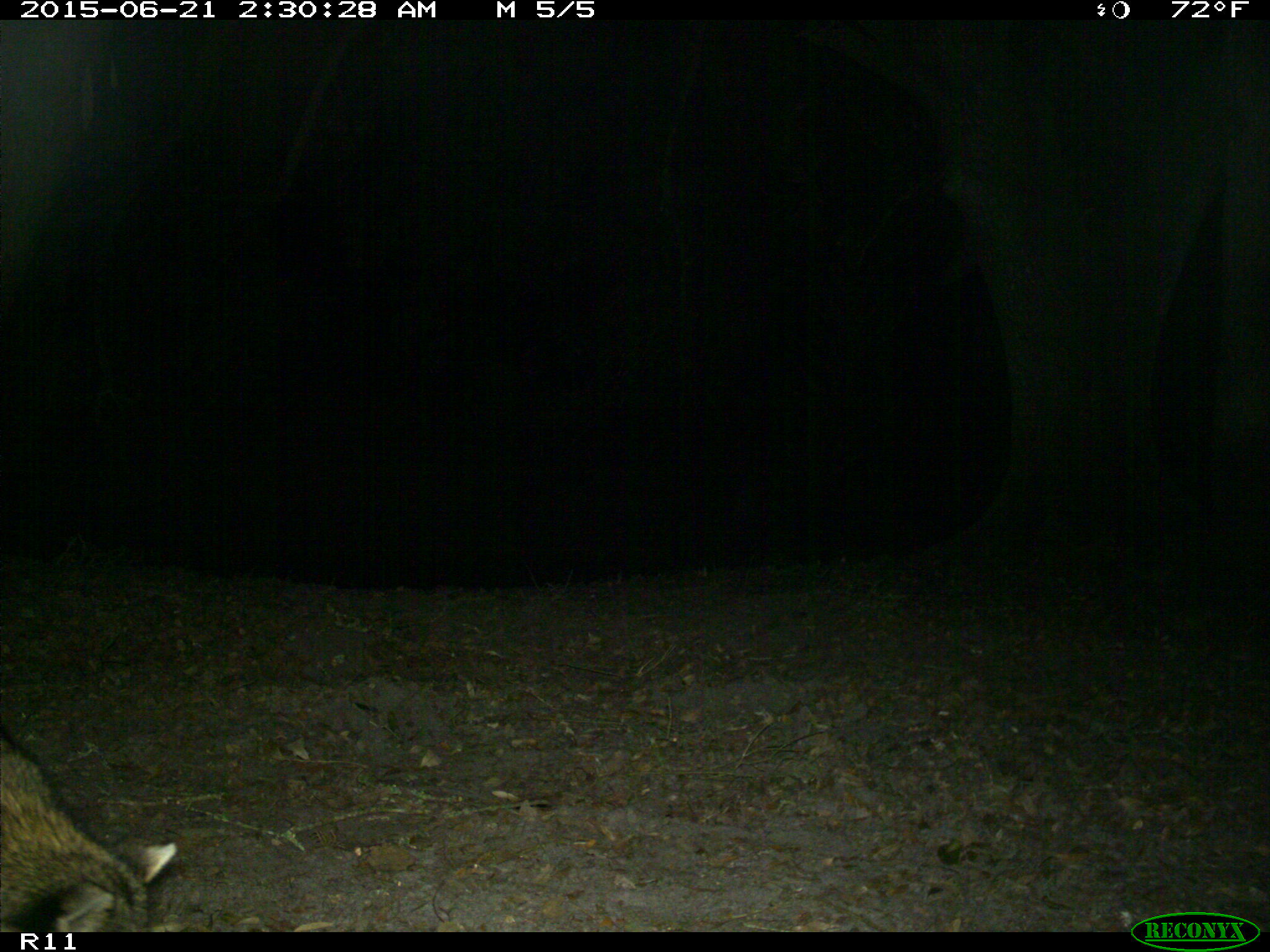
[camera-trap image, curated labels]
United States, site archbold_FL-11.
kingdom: Animalia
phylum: Chordata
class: Mammalia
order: Carnivora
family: Procyonidae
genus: Procyon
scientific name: Procyon lotor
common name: common raccoon